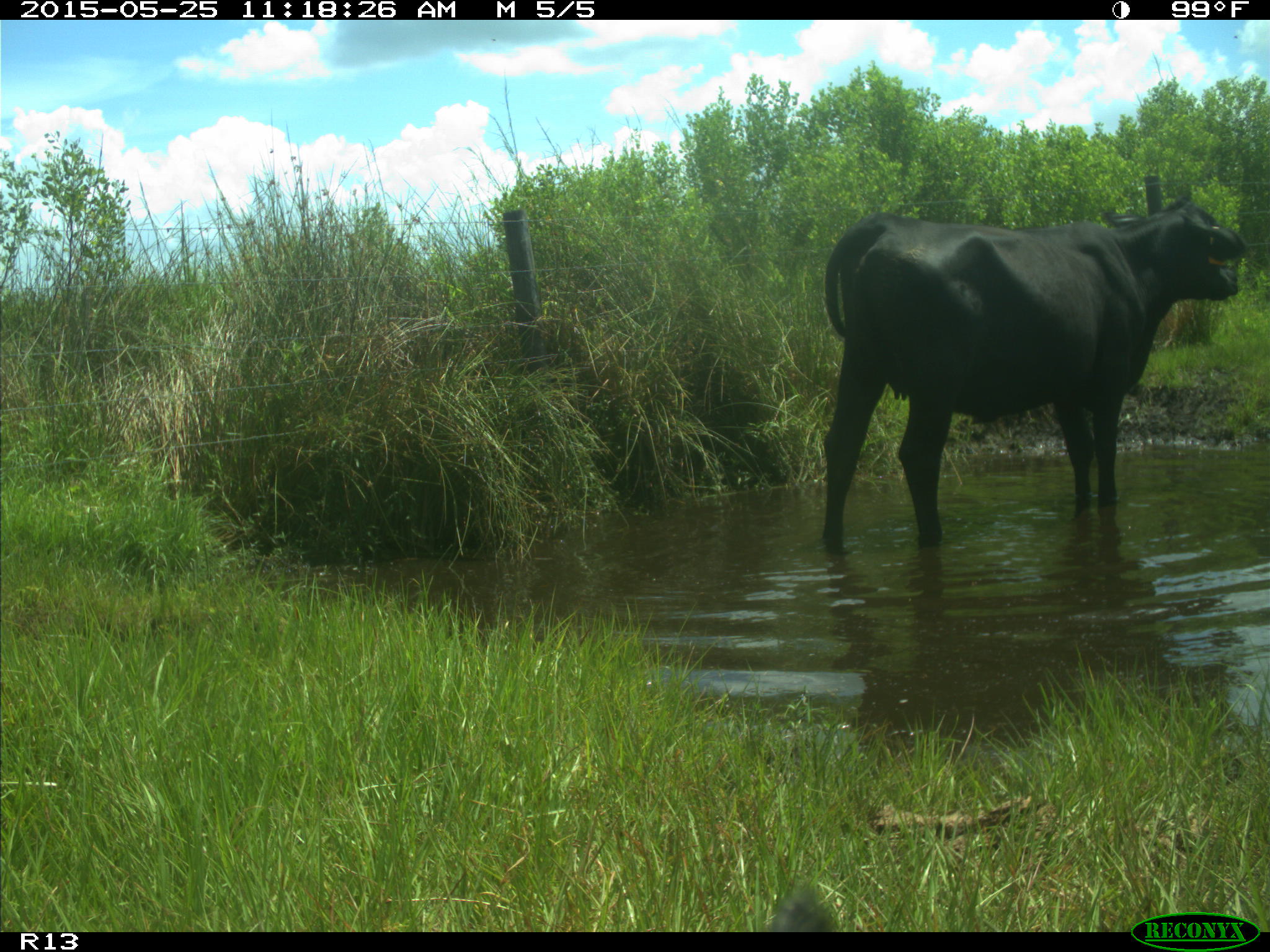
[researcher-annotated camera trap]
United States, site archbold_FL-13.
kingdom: Animalia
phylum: Chordata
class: Mammalia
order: Artiodactyla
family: Bovidae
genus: Bos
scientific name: Bos taurus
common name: domestic cow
Bos taurus (domestic cow).